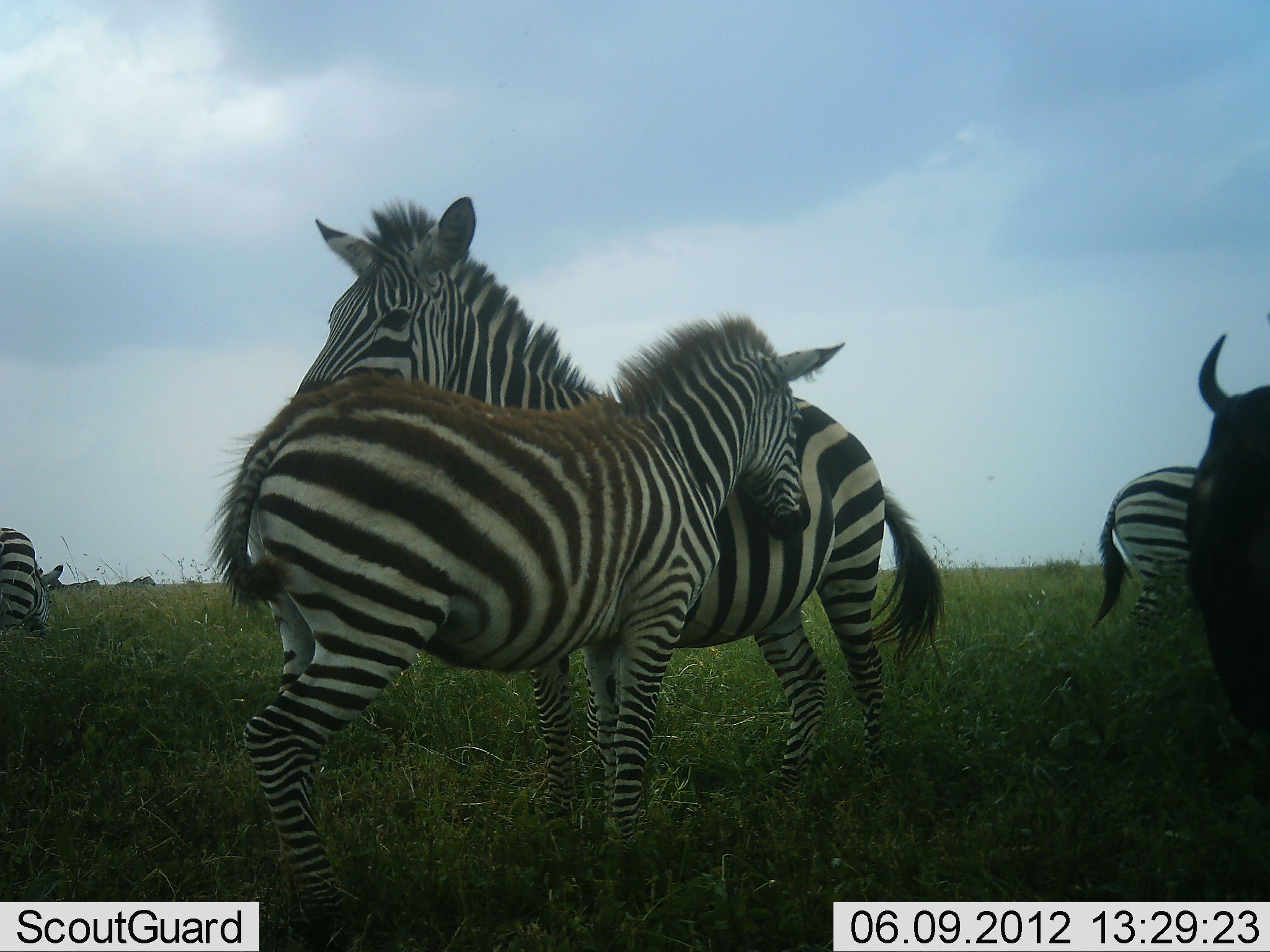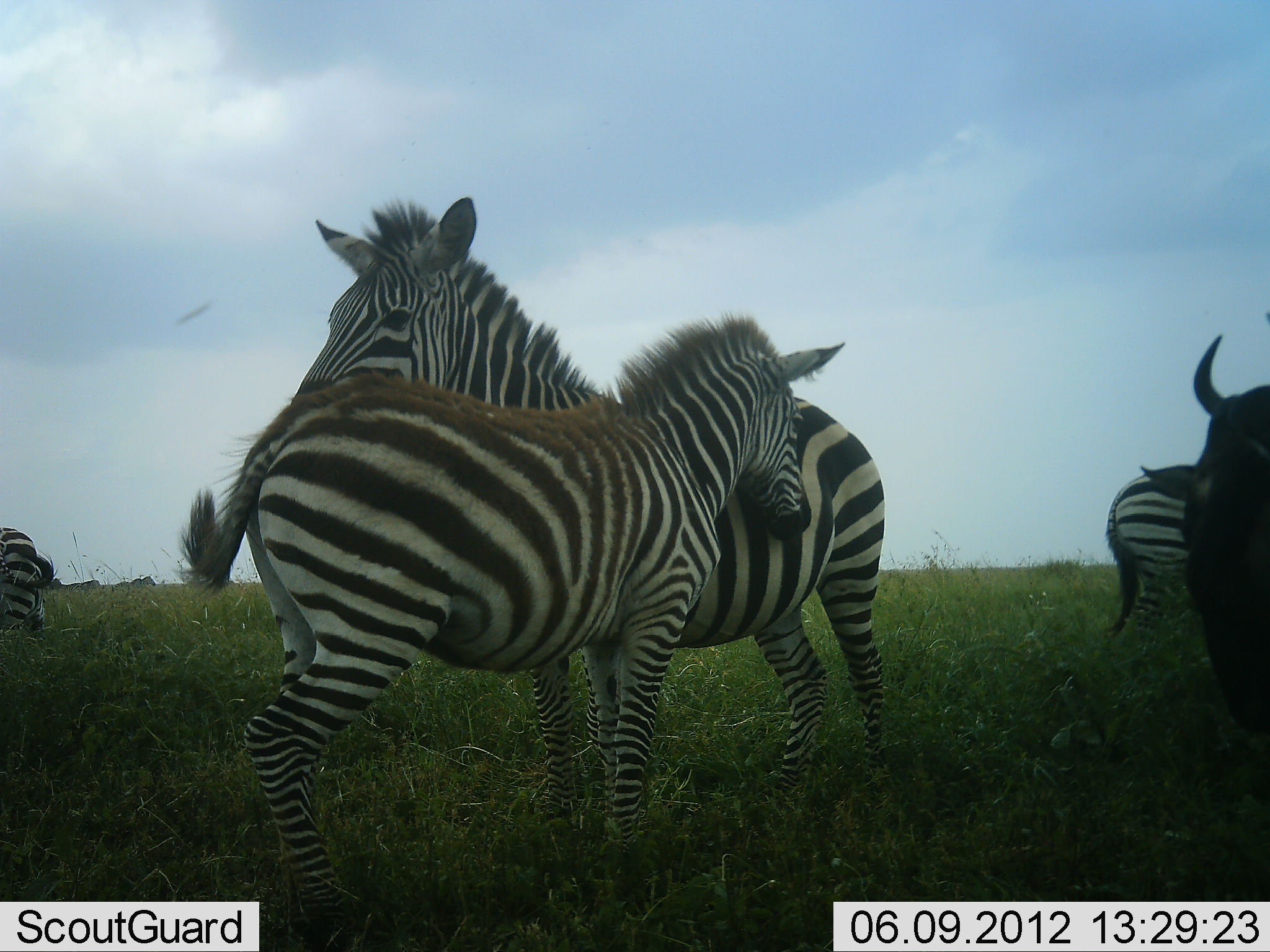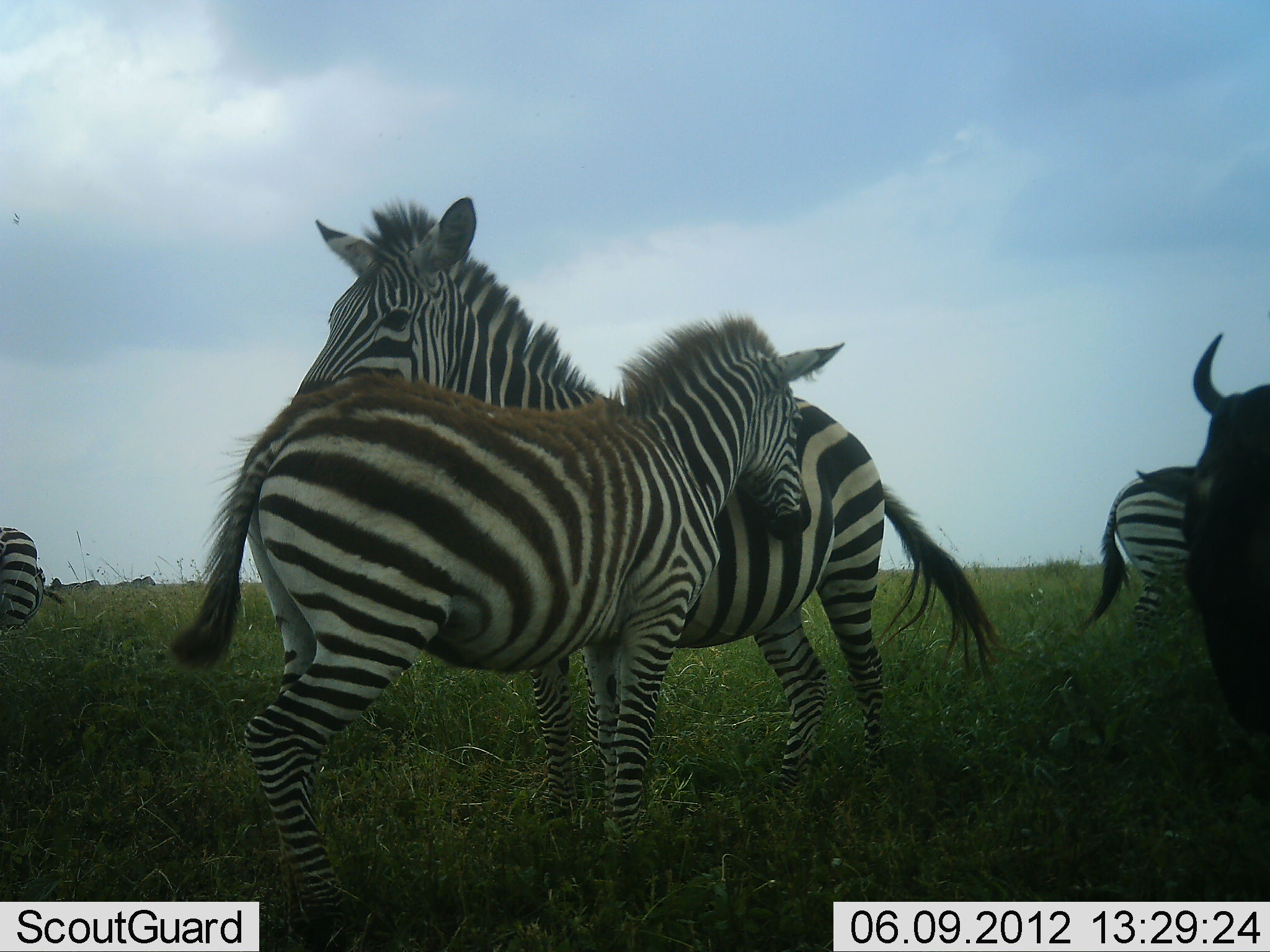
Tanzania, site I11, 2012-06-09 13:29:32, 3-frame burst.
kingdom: Animalia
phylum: Chordata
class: Mammalia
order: Artiodactyla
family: Bovidae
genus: Connochaetes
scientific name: Connochaetes taurinus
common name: blue wildebeest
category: wildebeest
Wildebeest (blue wildebeest) (Connochaetes taurinus), count 1. Behavior (volunteer vote fractions): standing 80%, resting 10%, moving 0%, interacting 0%. Young present (vote fraction): 0%. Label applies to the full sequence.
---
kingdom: Animalia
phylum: Chordata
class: Mammalia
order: Perissodactyla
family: Equidae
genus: Equus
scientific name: Equus quagga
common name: plains zebra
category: zebra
Zebra (plains zebra) (Equus quagga), count 4. Behavior (volunteer vote fractions): standing 77%, resting 15%, moving 15%, interacting 38%. Young present (vote fraction): 62%. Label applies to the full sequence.